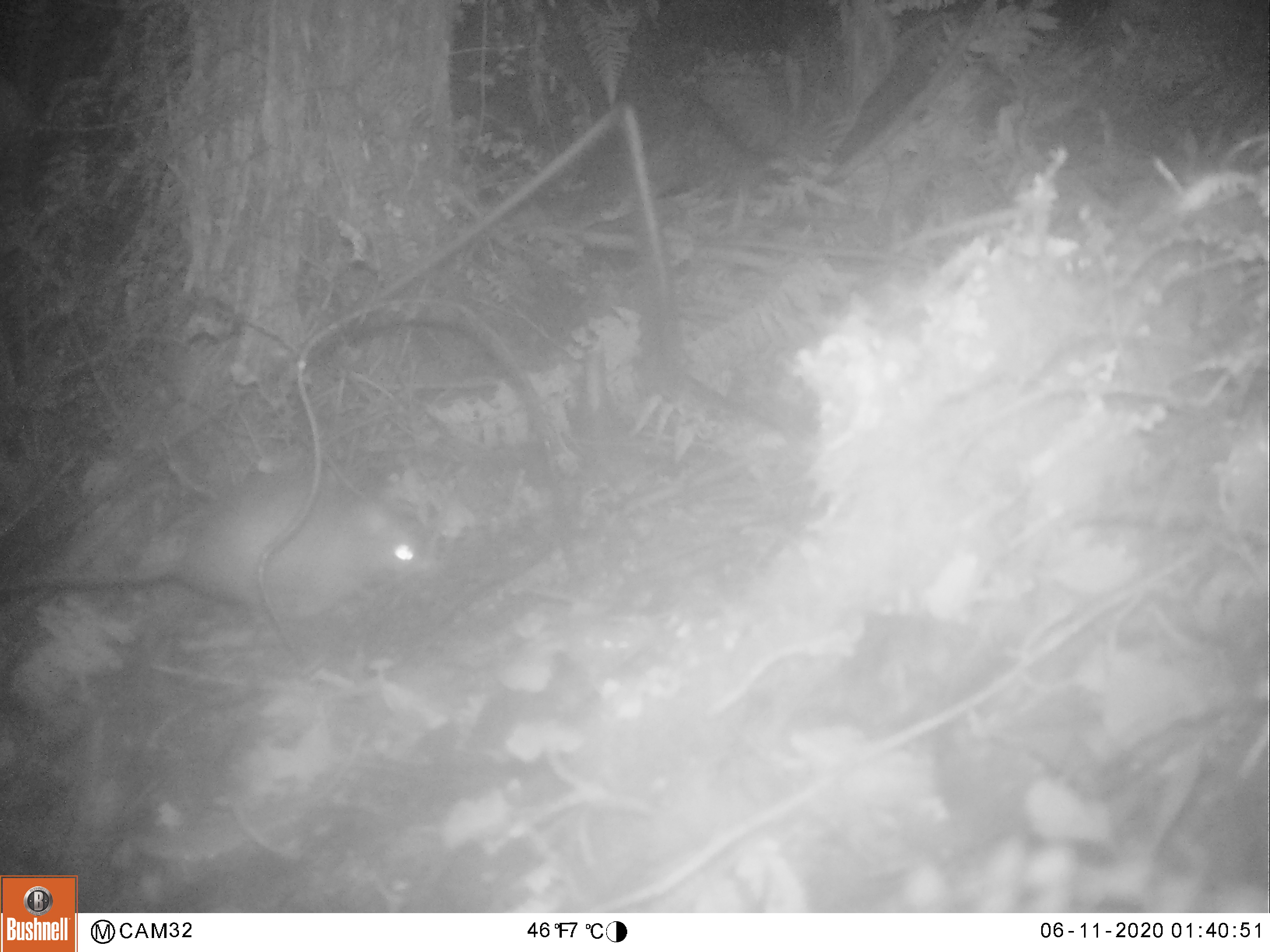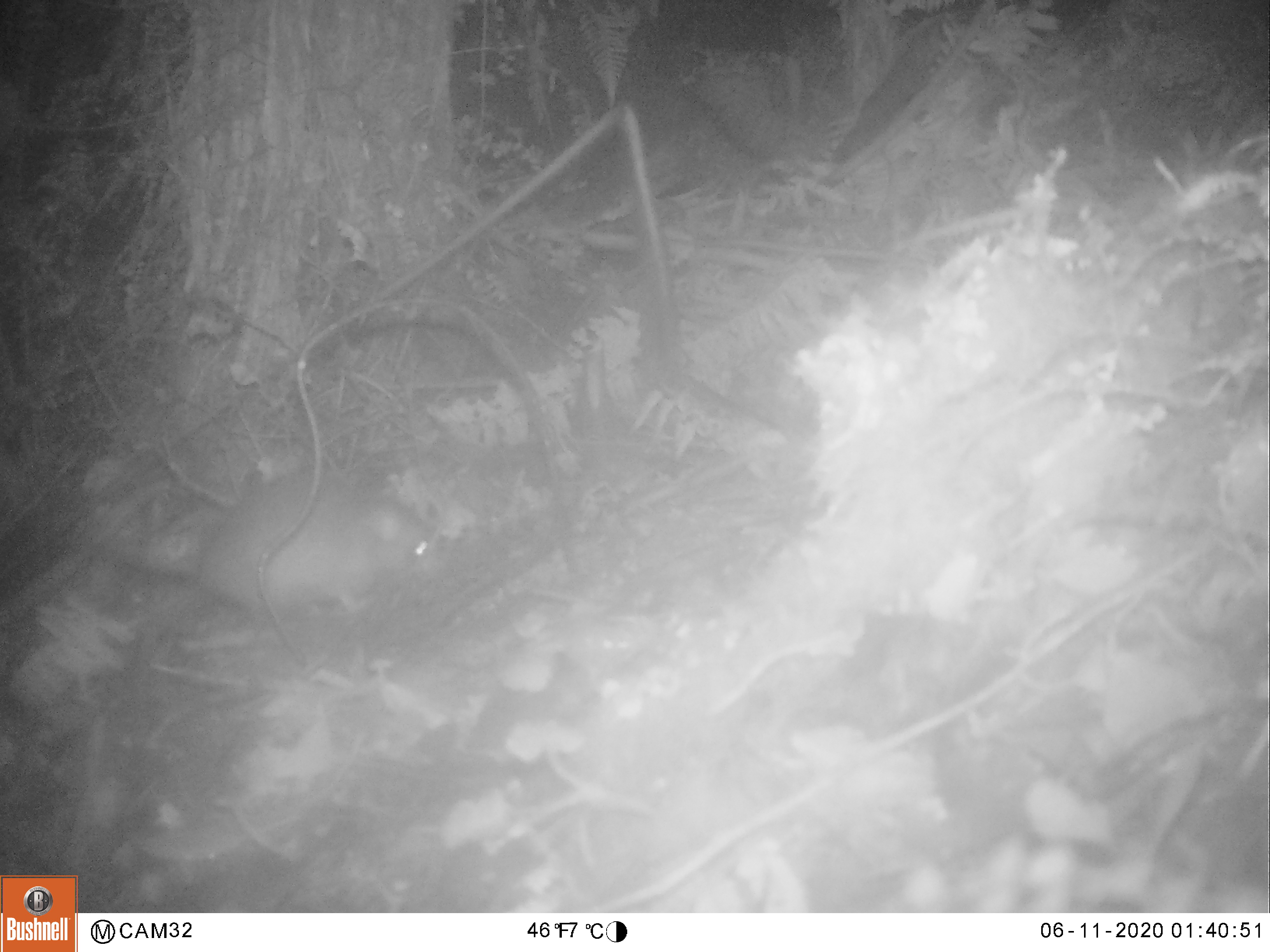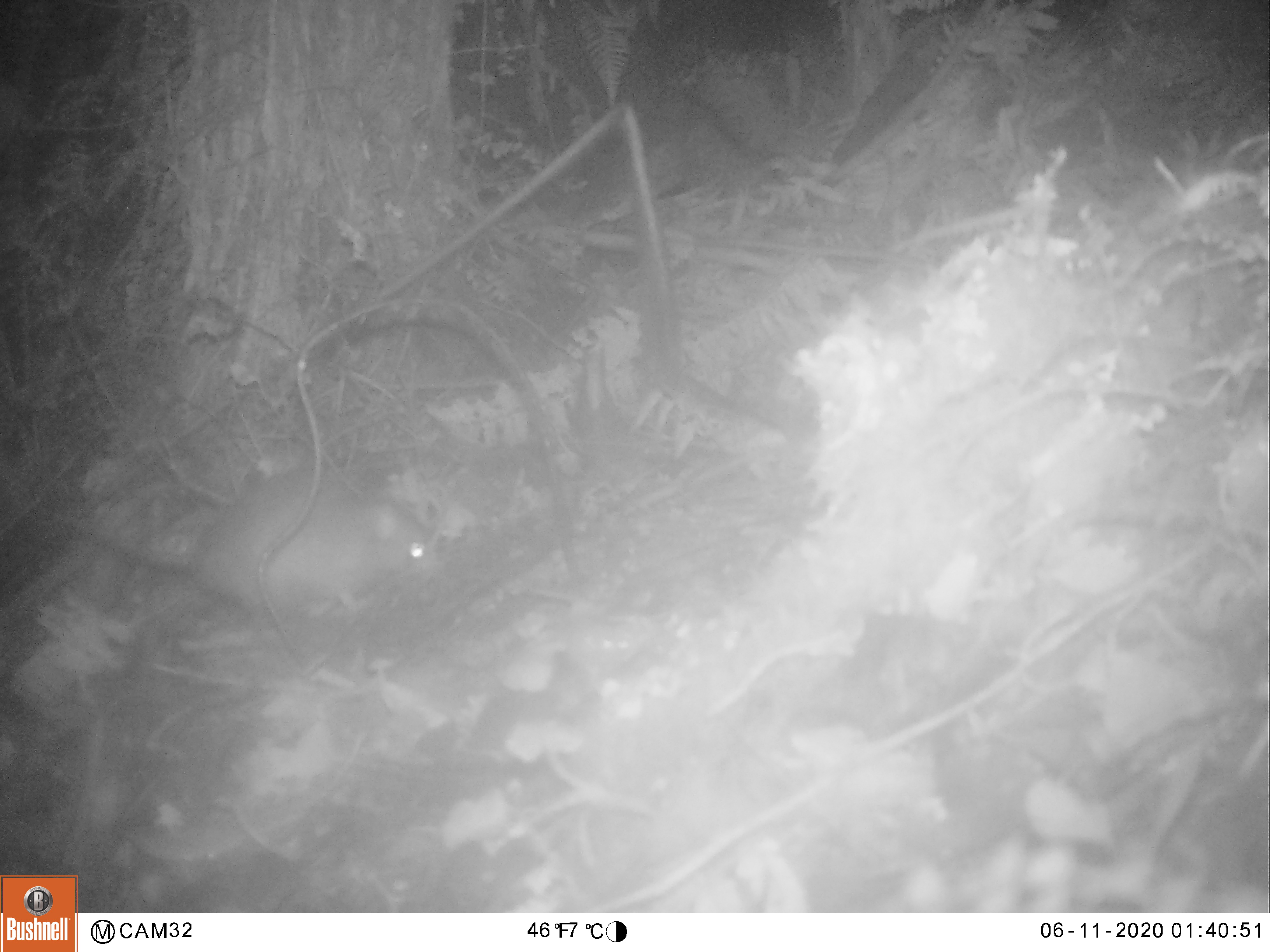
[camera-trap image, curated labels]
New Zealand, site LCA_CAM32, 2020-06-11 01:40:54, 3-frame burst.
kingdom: Animalia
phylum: Chordata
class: Mammalia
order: Rodentia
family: Muridae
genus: Rattus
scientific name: Rattus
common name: rat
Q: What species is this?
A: Rat (Rattus).